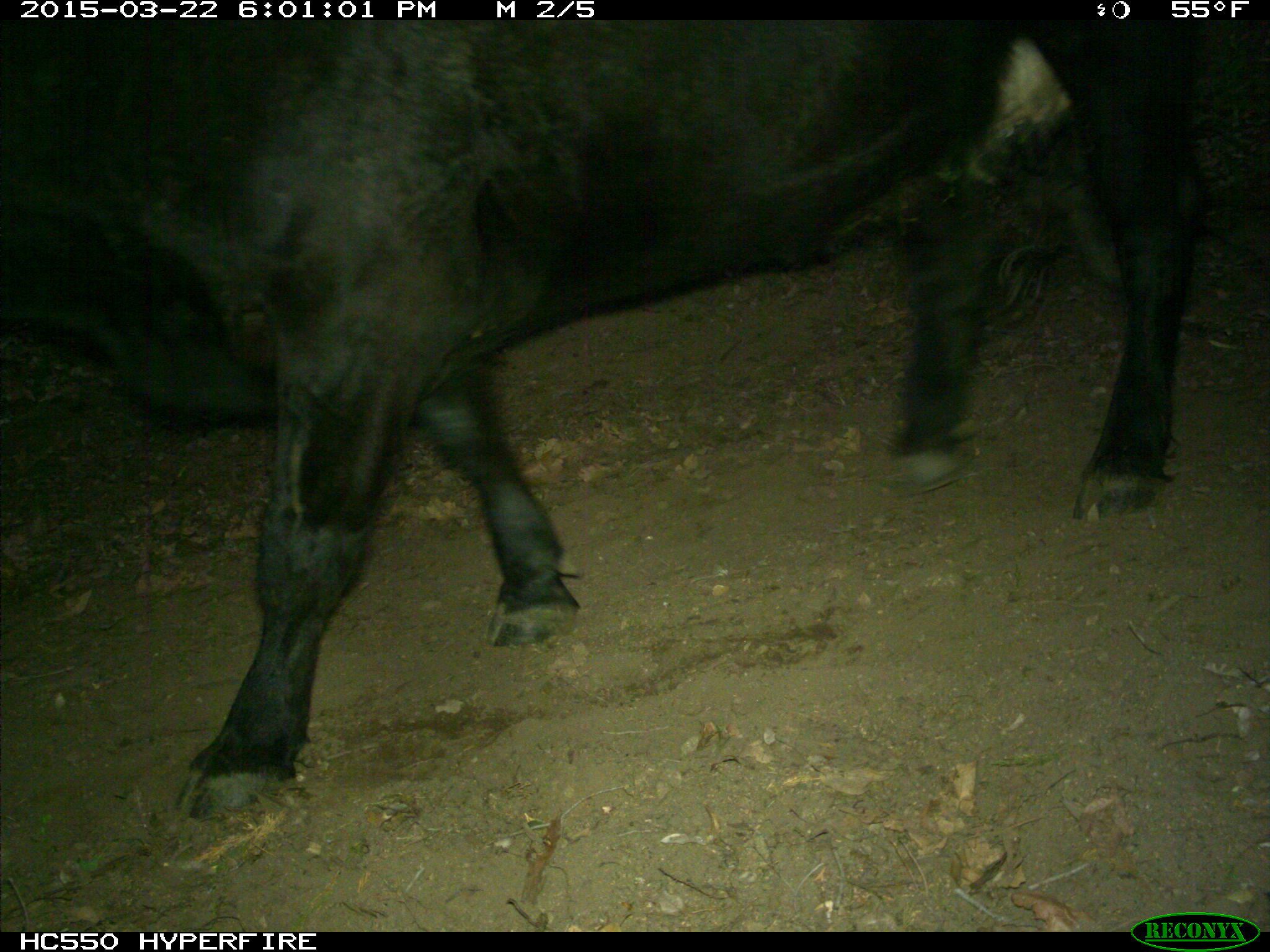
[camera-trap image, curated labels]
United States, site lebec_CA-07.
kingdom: Animalia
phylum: Chordata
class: Mammalia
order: Artiodactyla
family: Bovidae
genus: Bos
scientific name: Bos taurus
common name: domestic cow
Bos taurus (domestic cow).